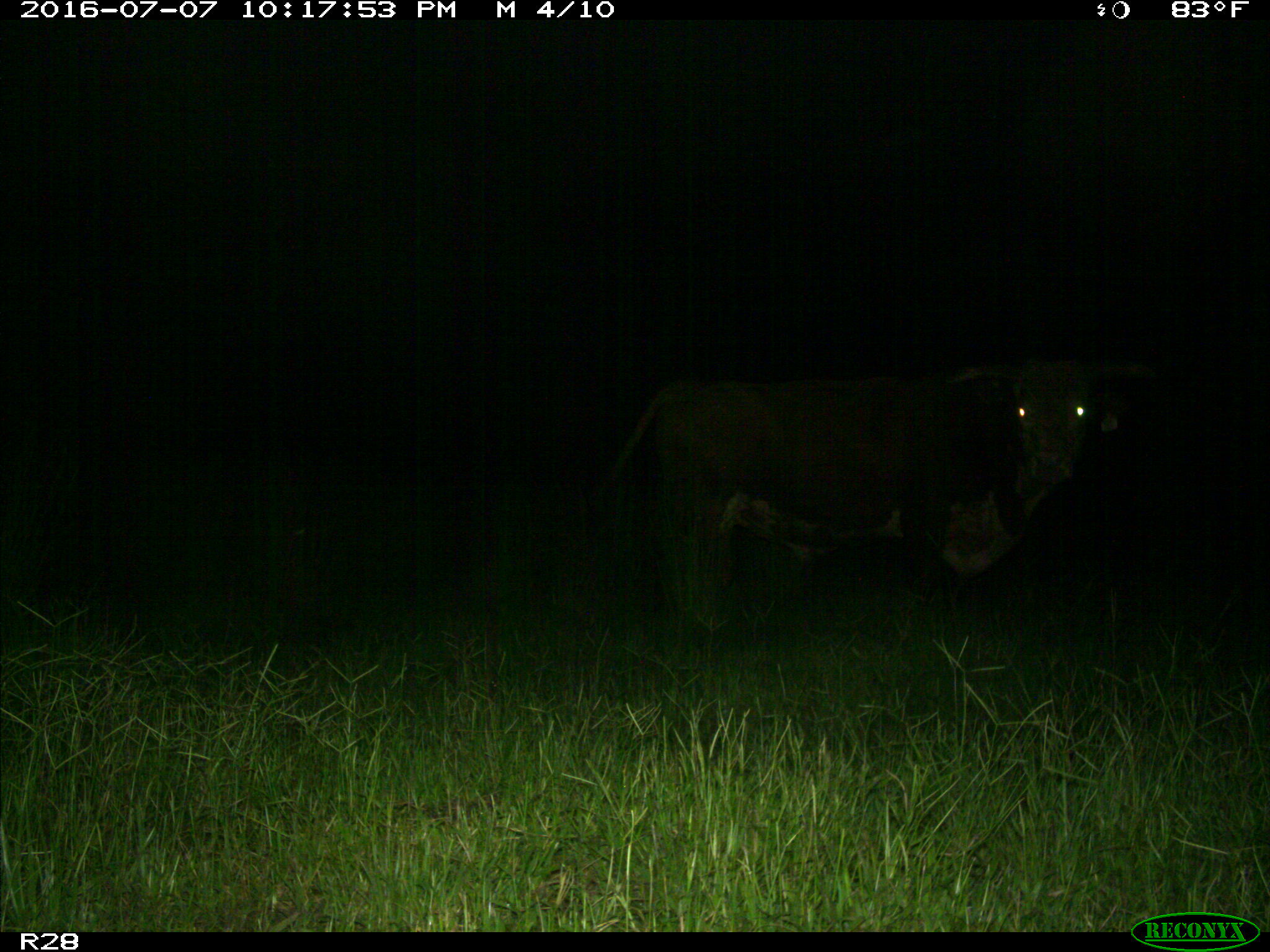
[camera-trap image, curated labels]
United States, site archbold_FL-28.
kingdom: Animalia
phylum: Chordata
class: Mammalia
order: Artiodactyla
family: Bovidae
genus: Bos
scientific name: Bos taurus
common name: domestic cow